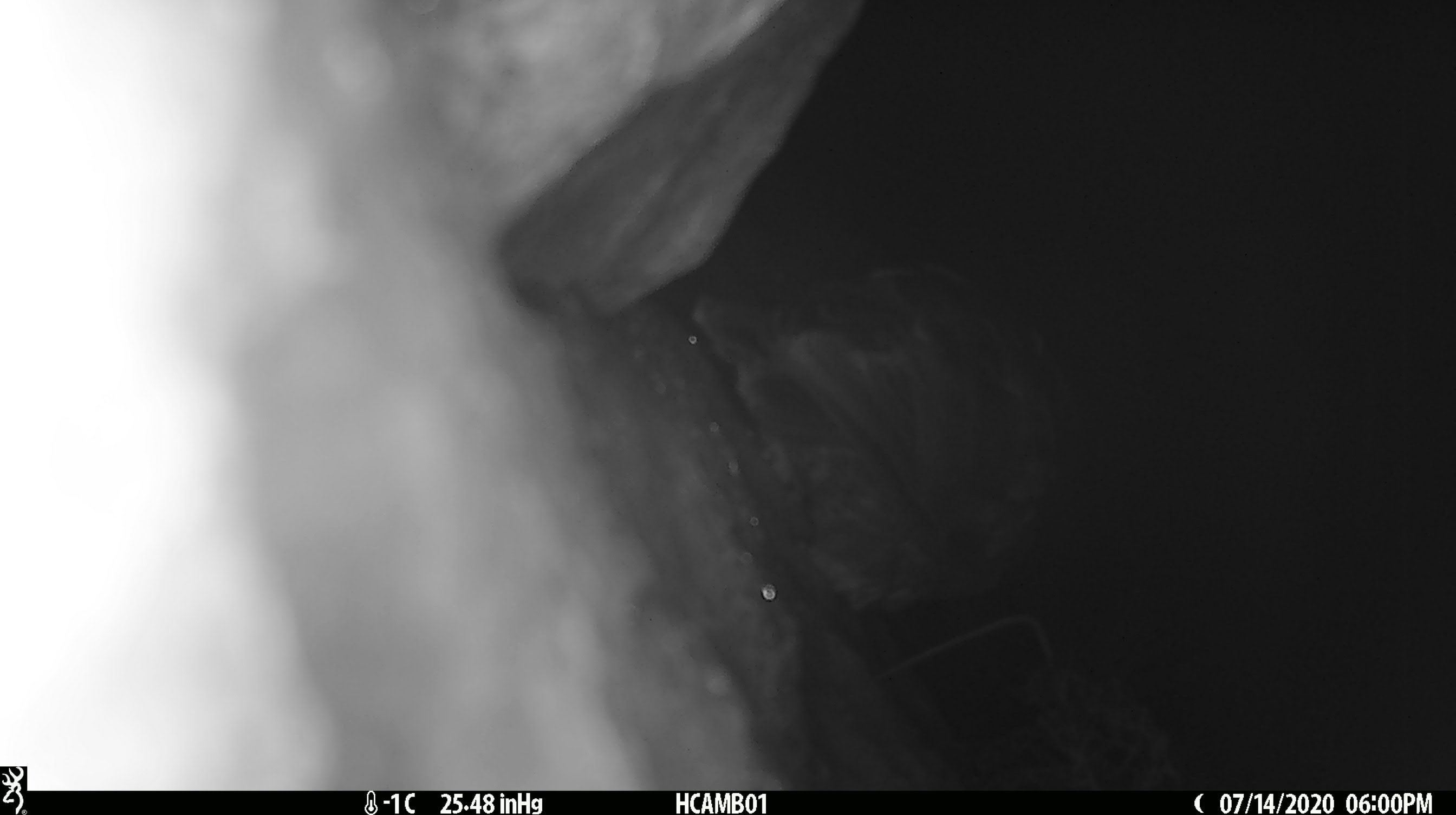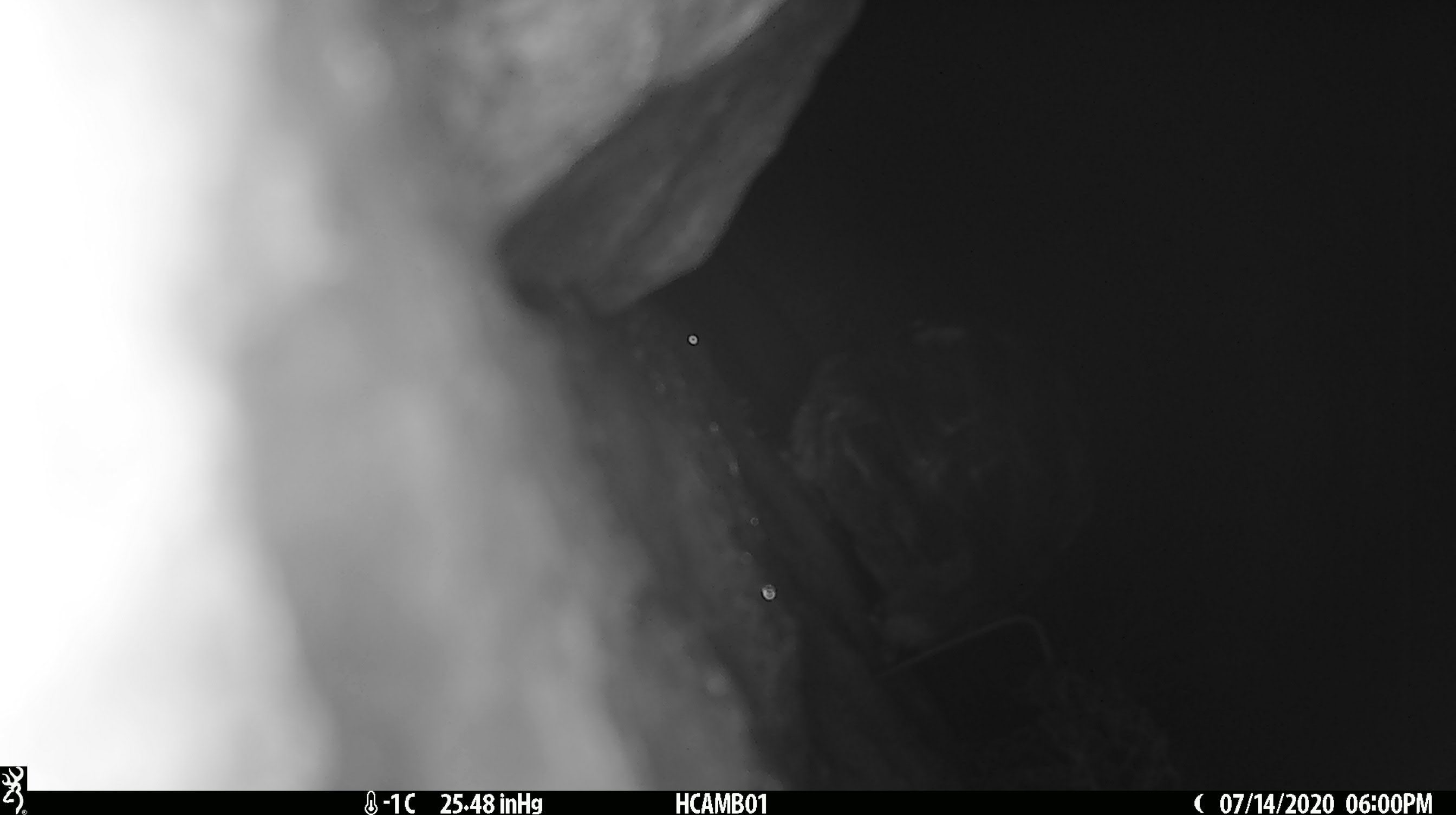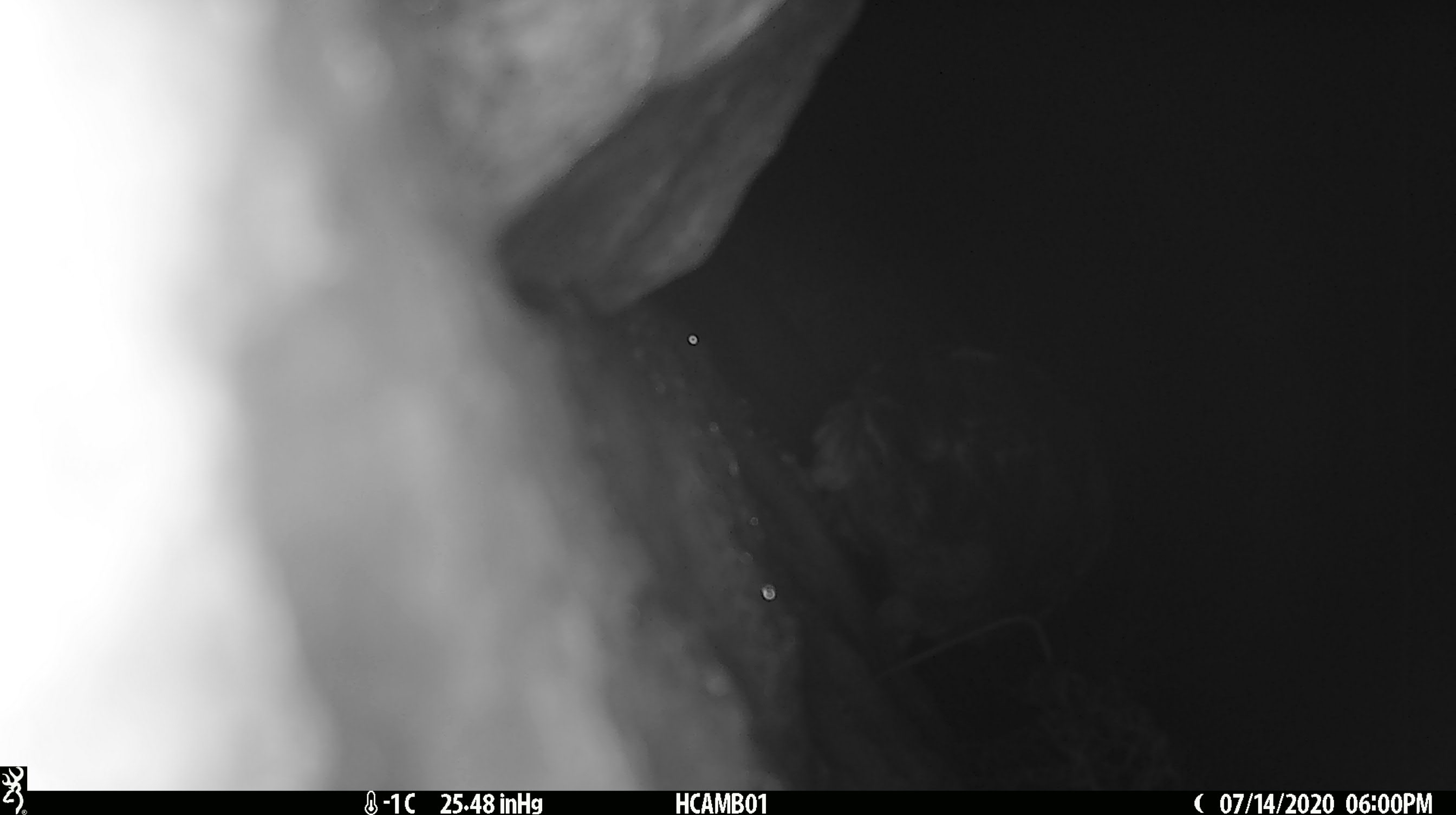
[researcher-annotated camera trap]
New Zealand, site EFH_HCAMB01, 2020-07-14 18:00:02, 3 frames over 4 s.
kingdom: Animalia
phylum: Chordata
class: Aves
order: Psittaciformes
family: Strigopidae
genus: Nestor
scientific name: Nestor notabilis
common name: kea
Kea (Nestor notabilis).